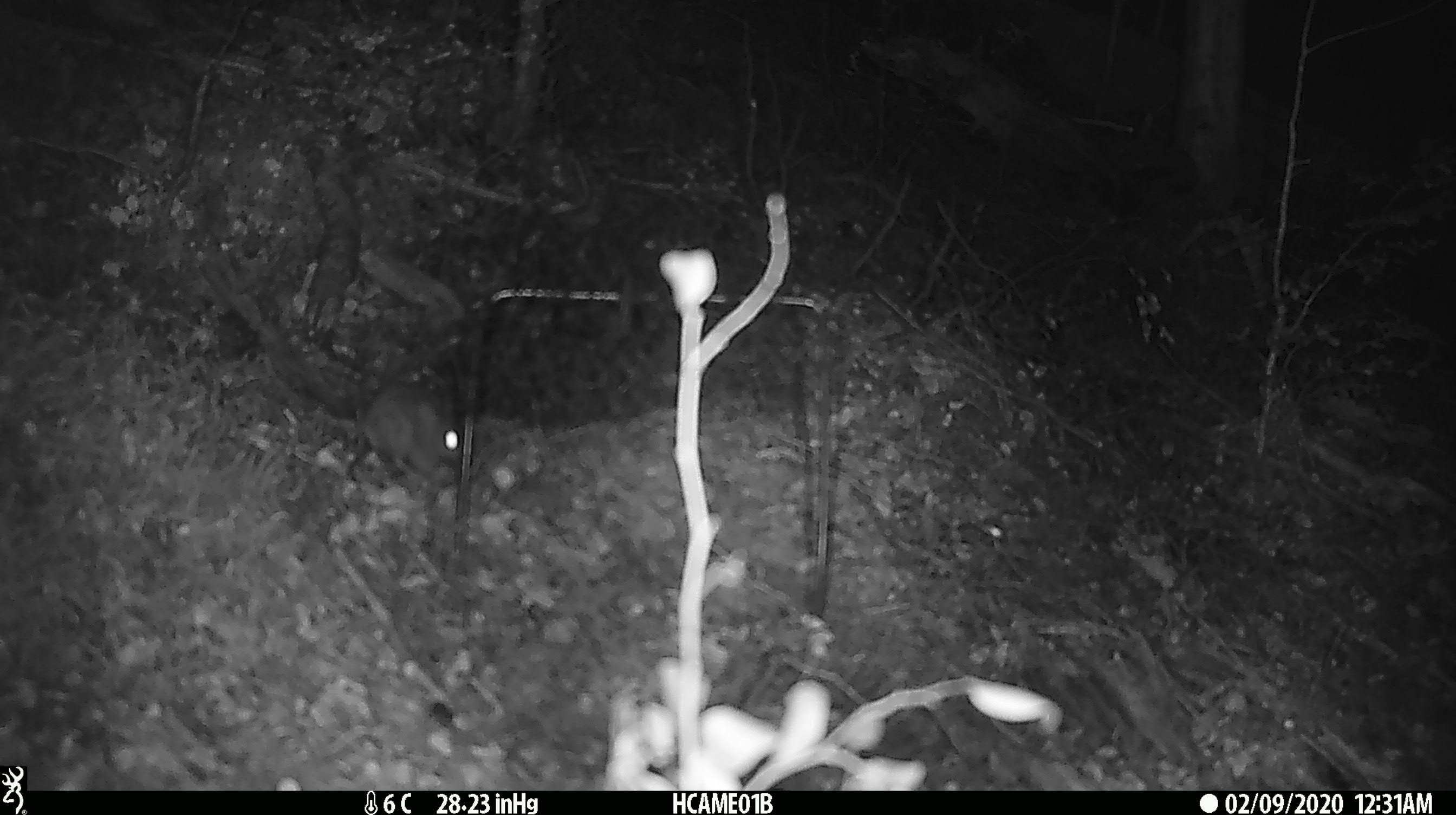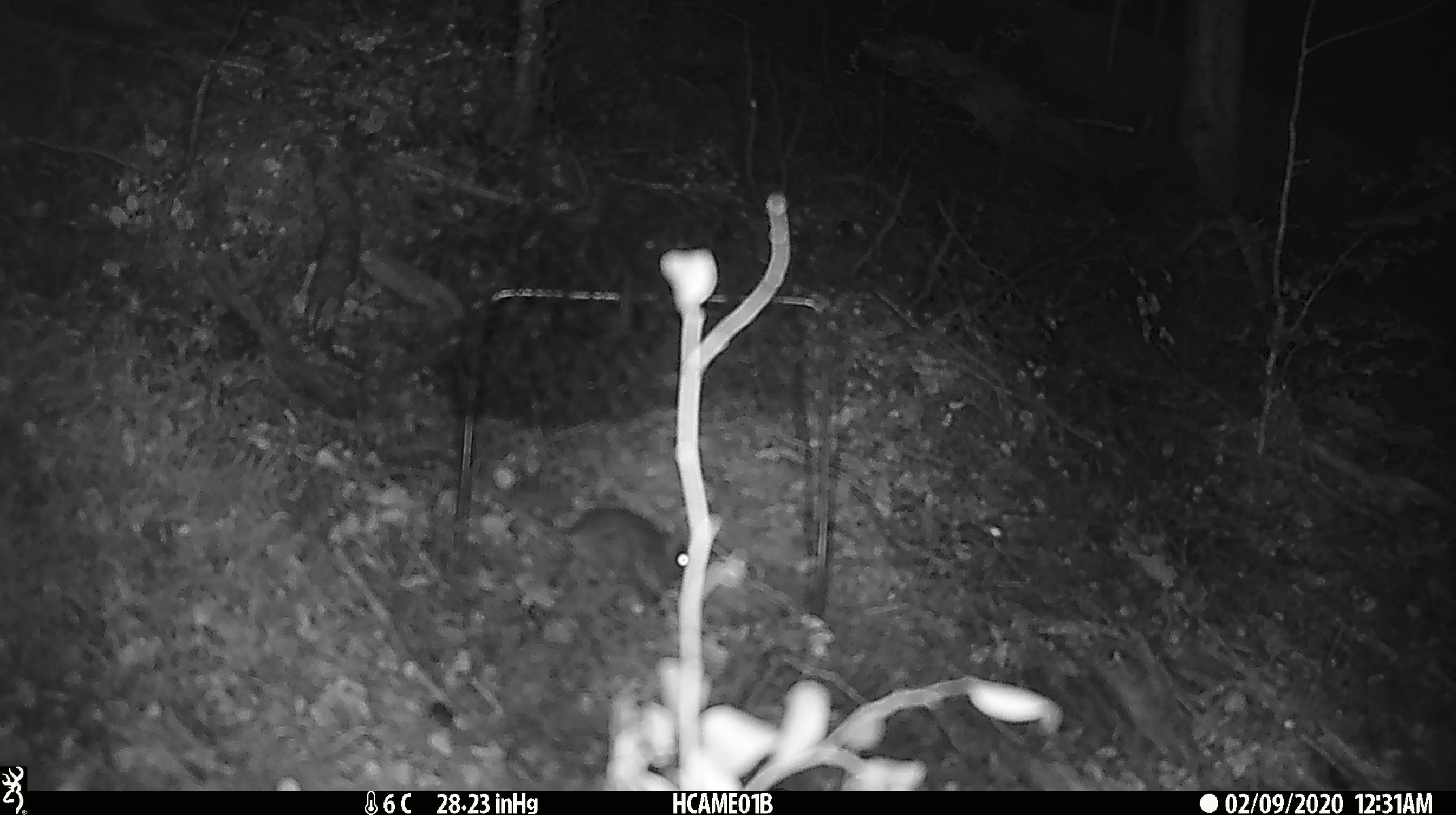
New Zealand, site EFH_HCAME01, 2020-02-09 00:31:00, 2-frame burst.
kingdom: Animalia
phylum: Chordata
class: Mammalia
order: Rodentia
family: Muridae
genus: Mus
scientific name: Mus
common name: mouse